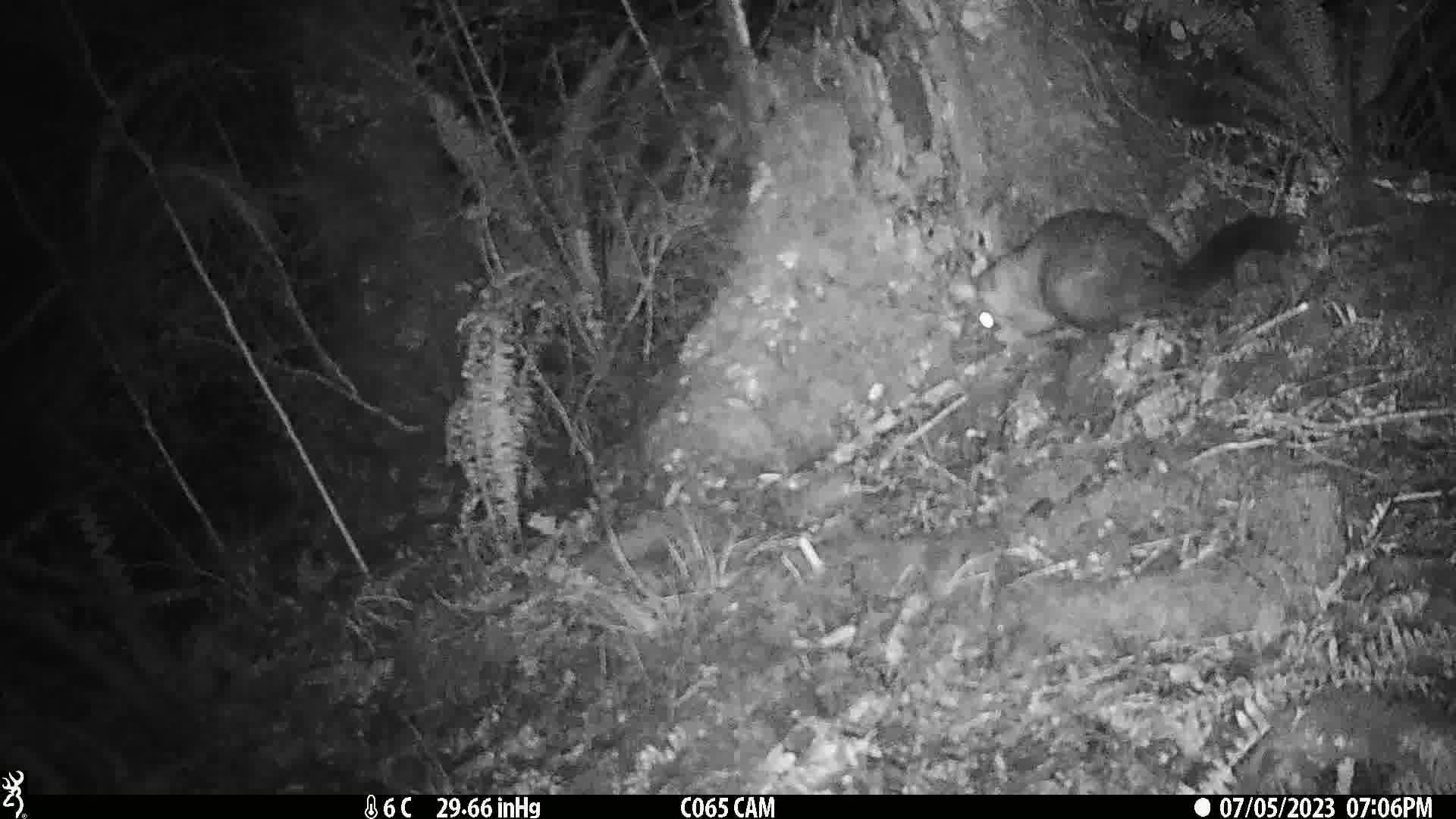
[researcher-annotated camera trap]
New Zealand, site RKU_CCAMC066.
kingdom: Animalia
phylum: Chordata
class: Mammalia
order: Diprotodontia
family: Phalangeridae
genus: Trichosurus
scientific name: Trichosurus vulpecula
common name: common brushtail possum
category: possum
Possum (common brushtail possum) (Trichosurus vulpecula).